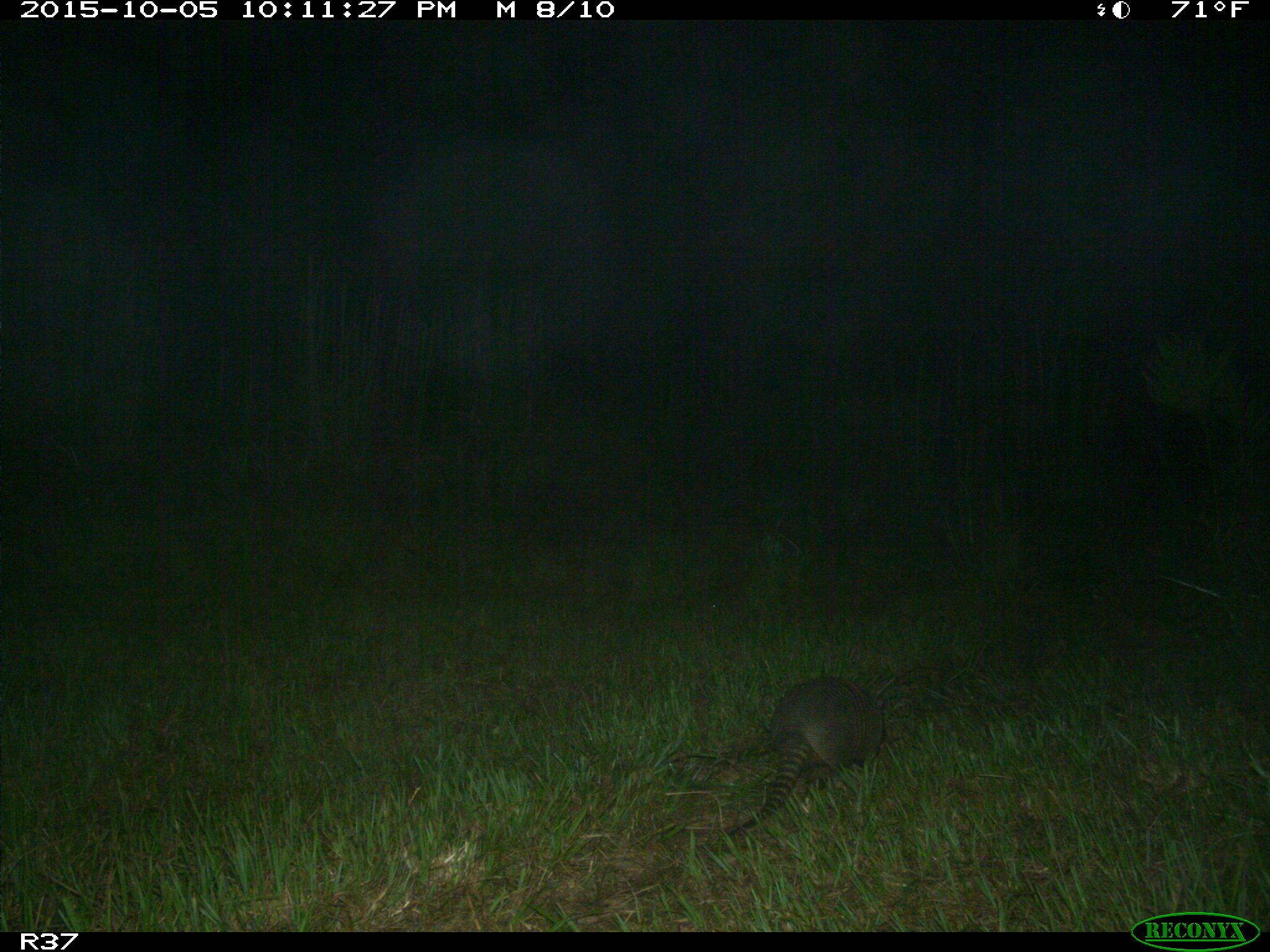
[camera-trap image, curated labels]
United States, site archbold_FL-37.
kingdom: Animalia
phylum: Chordata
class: Mammalia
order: Cingulata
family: Dasypodidae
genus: Dasypus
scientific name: Dasypus novemcinctus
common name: nine-banded armadillo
Dasypus novemcinctus (nine-banded armadillo).